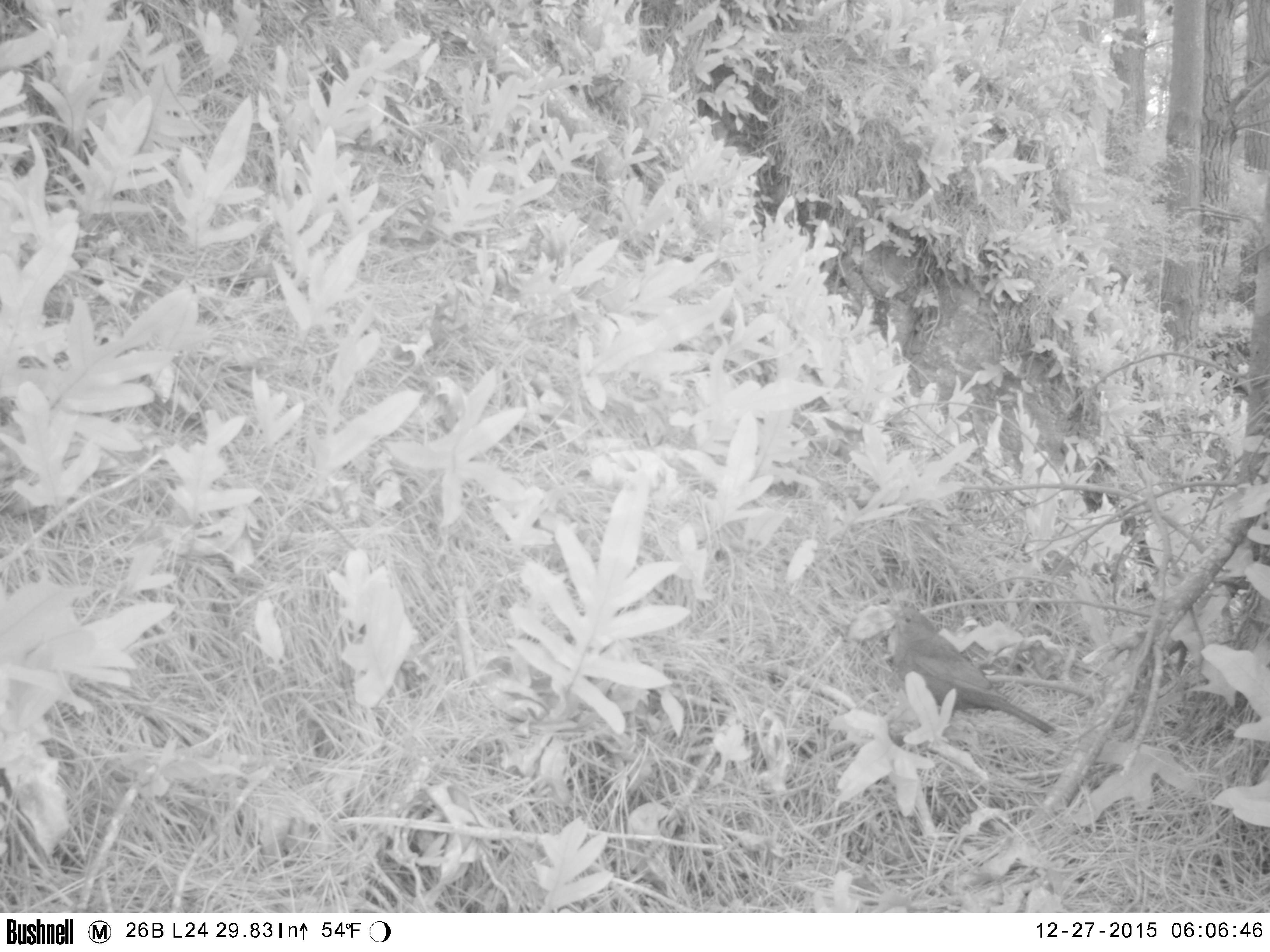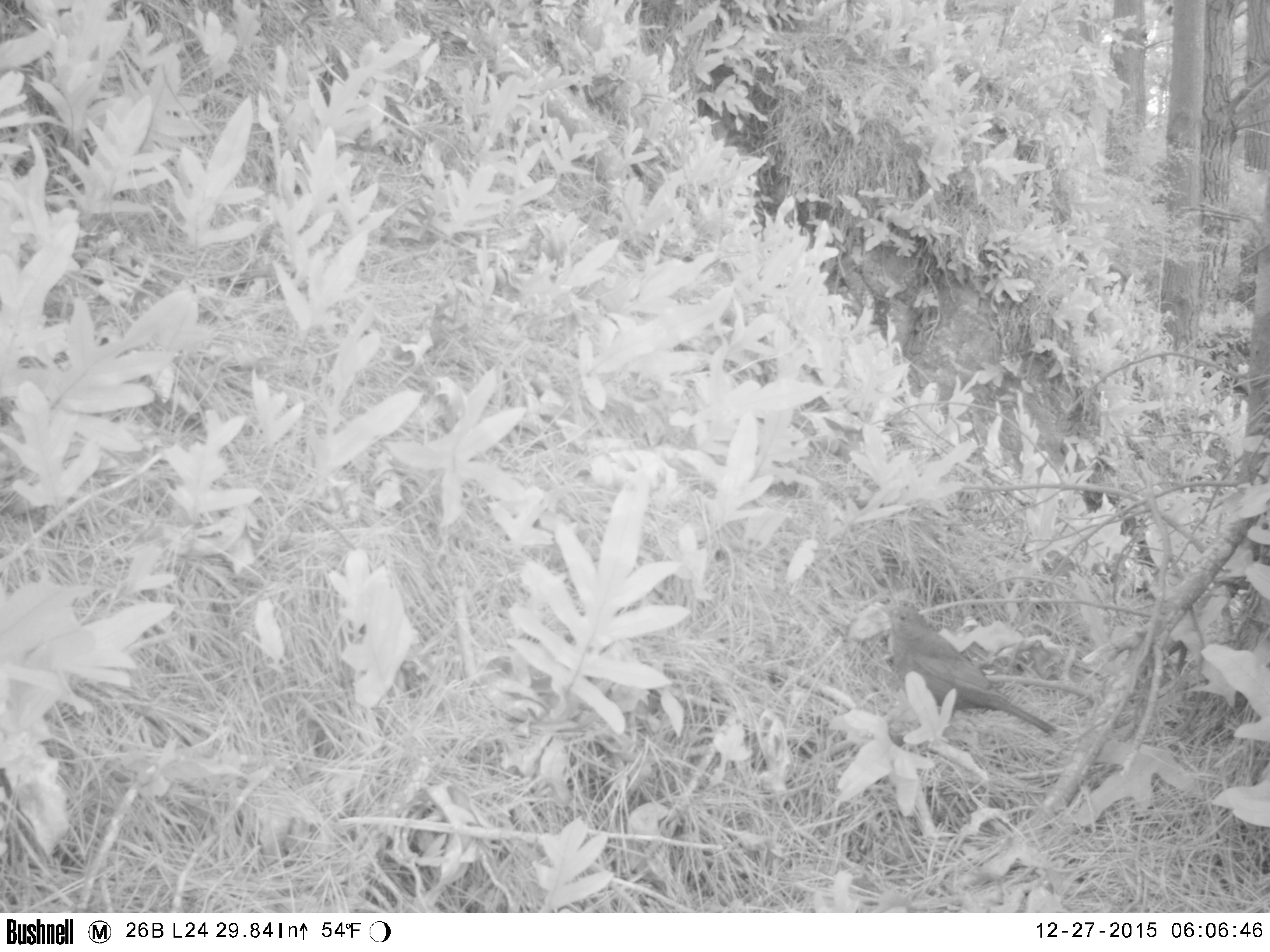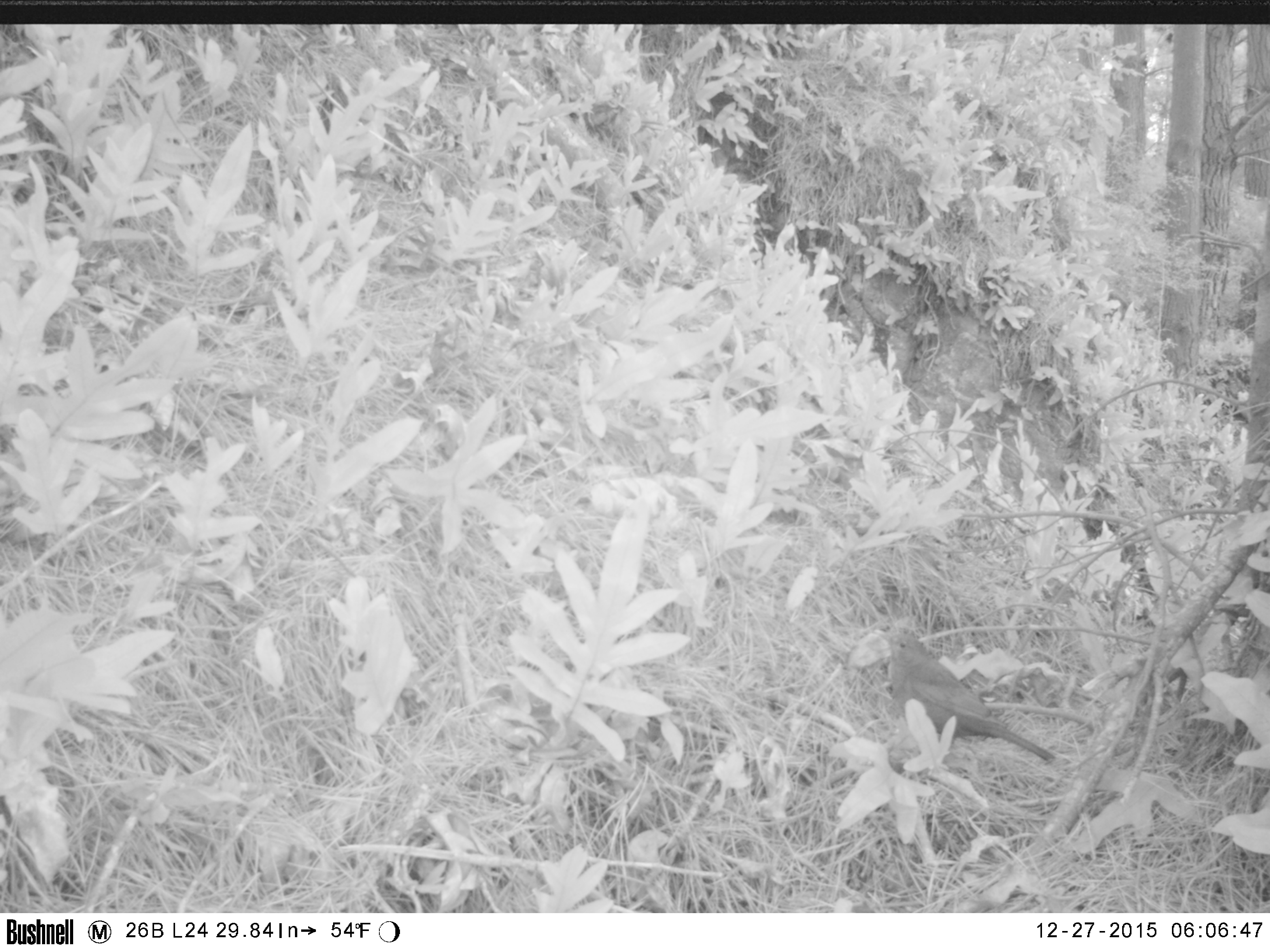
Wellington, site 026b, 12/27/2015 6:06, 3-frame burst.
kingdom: Animalia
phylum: Chordata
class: Aves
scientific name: Aves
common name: bird